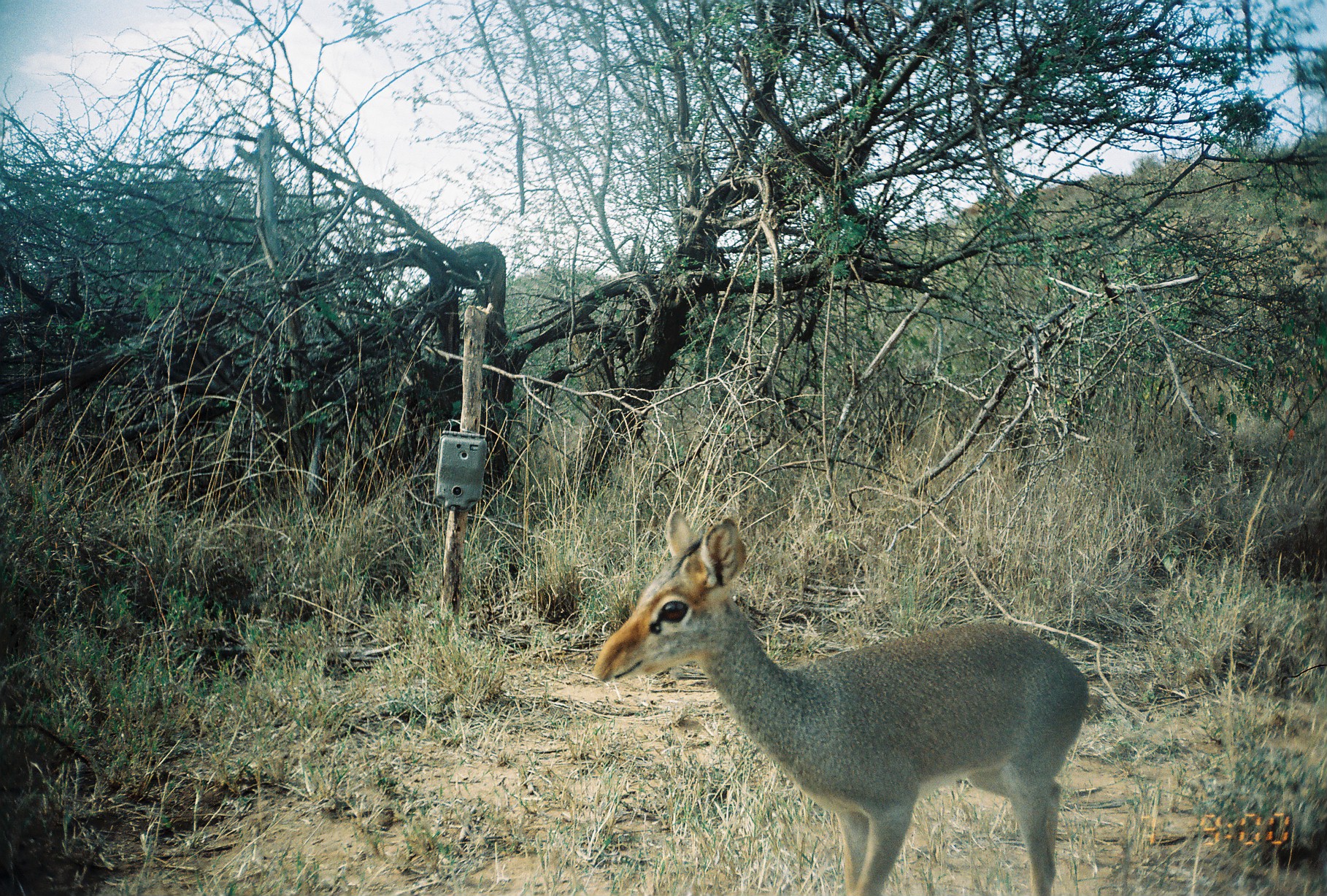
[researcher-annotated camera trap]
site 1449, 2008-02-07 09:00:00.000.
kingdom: Animalia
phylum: Chordata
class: Mammalia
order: Artiodactyla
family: Bovidae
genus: Madoqua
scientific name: Madoqua guentheri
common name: günther's dik-dik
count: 1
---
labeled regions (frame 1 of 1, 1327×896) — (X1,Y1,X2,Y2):
madoqua guentheri: (590,508,1091,893)